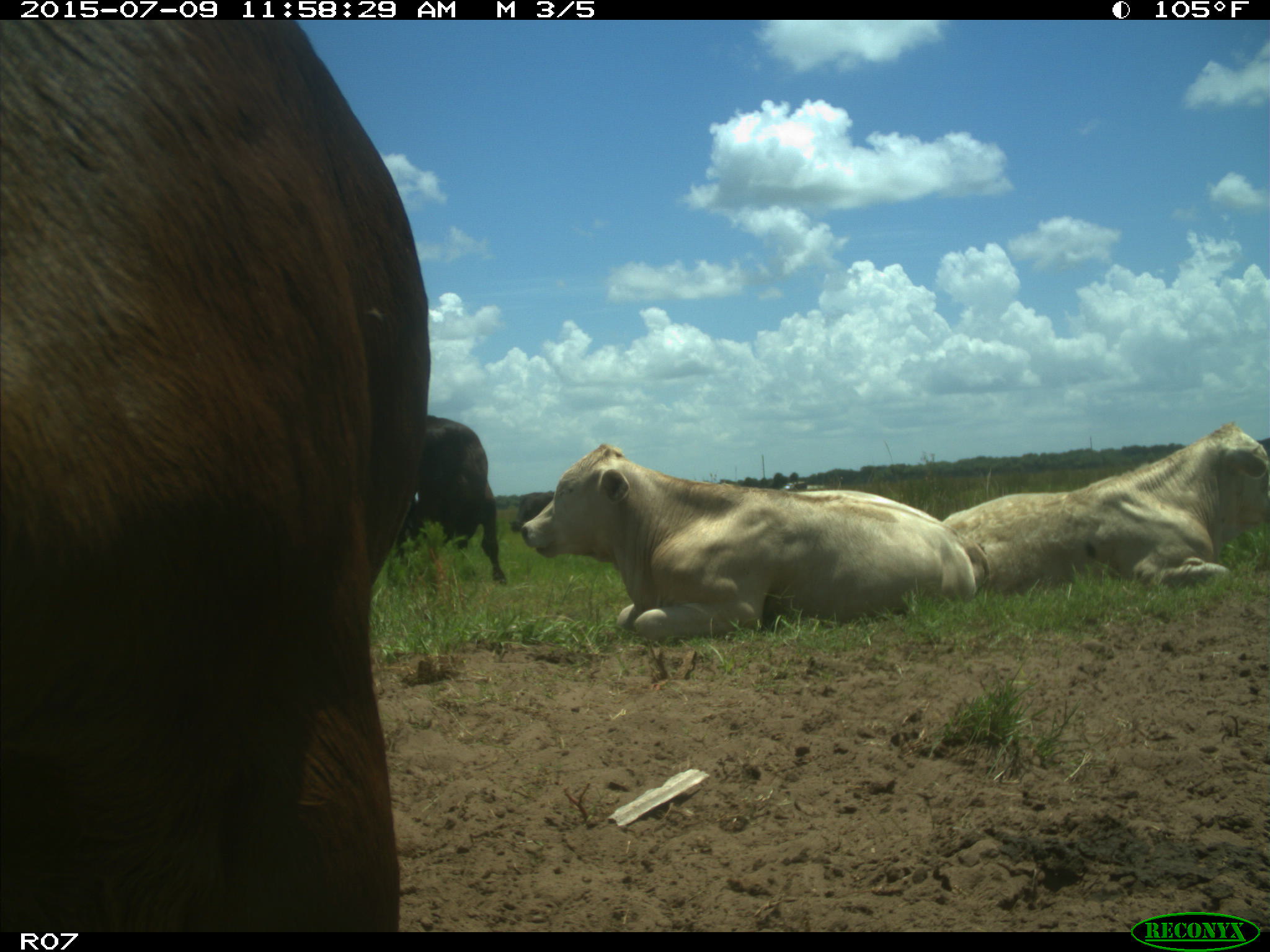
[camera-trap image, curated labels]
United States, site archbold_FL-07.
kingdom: Animalia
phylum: Chordata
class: Mammalia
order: Artiodactyla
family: Bovidae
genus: Bos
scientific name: Bos taurus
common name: domestic cow